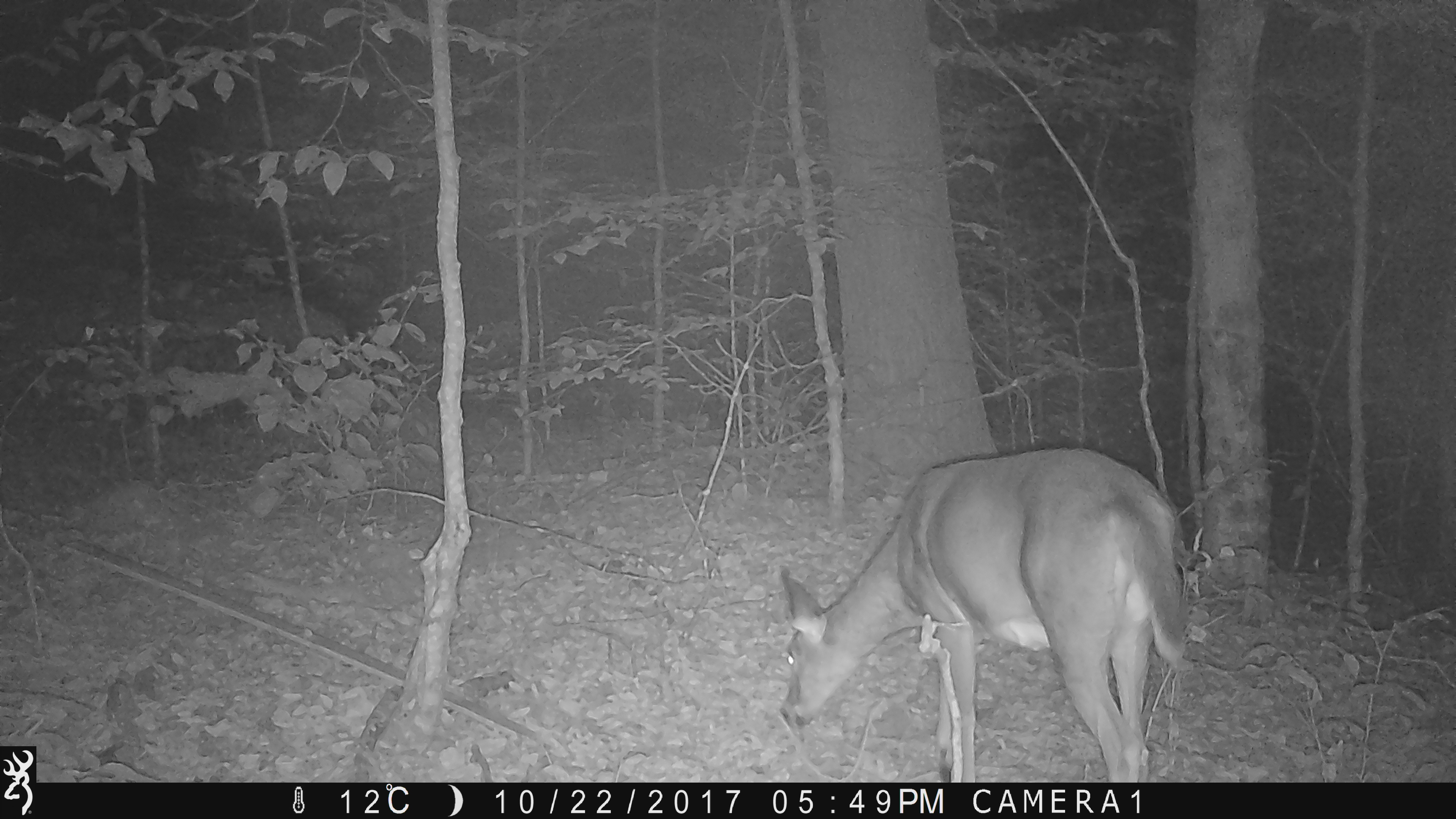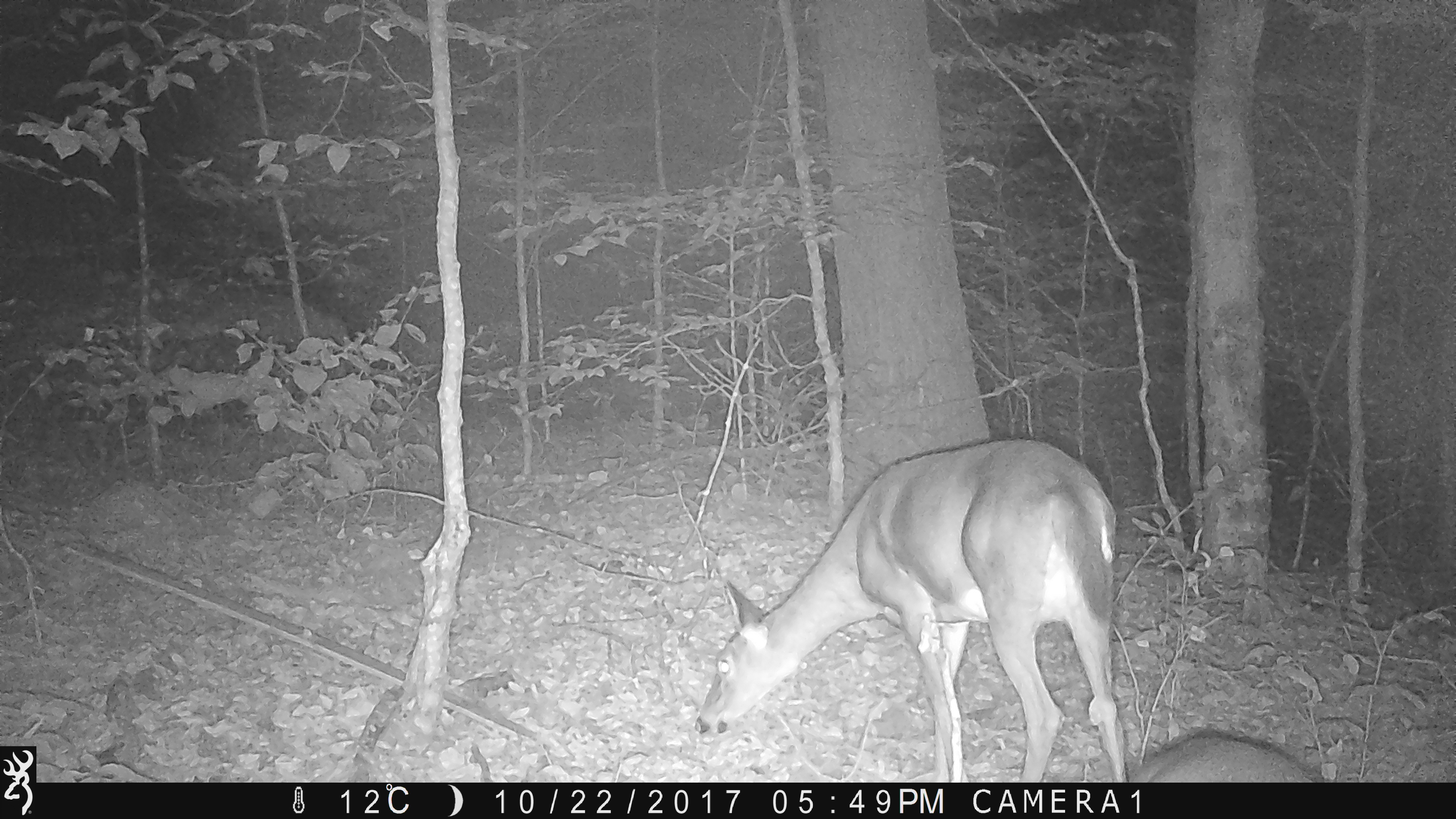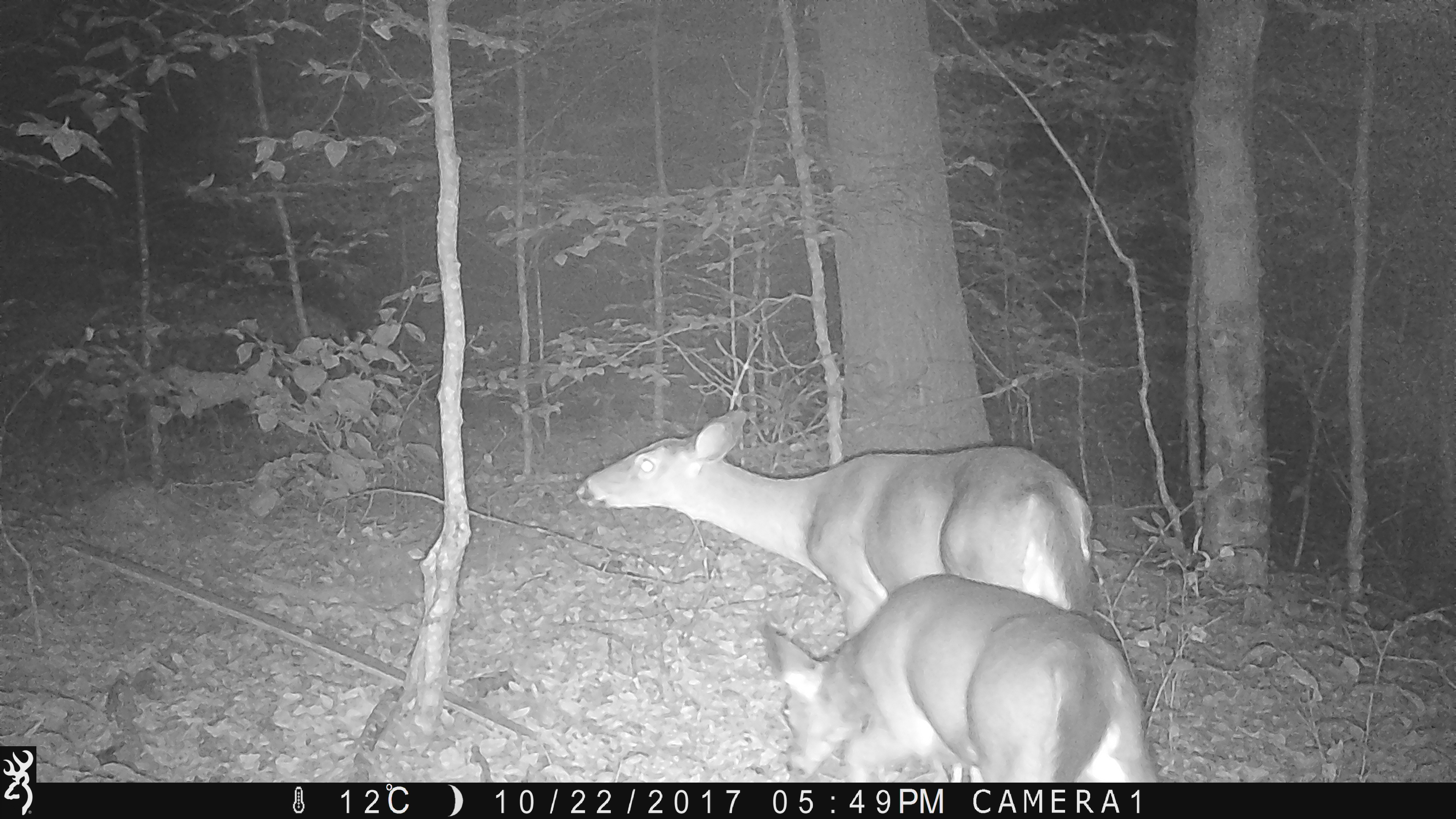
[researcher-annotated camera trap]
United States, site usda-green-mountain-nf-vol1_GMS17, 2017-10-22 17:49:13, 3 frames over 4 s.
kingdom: Animalia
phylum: Chordata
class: Mammalia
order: Artiodactyla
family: Cervidae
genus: Odocoileus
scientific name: Odocoileus virginianus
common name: white-tailed deer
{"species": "white-tailed deer (Odocoileus virginianus)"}